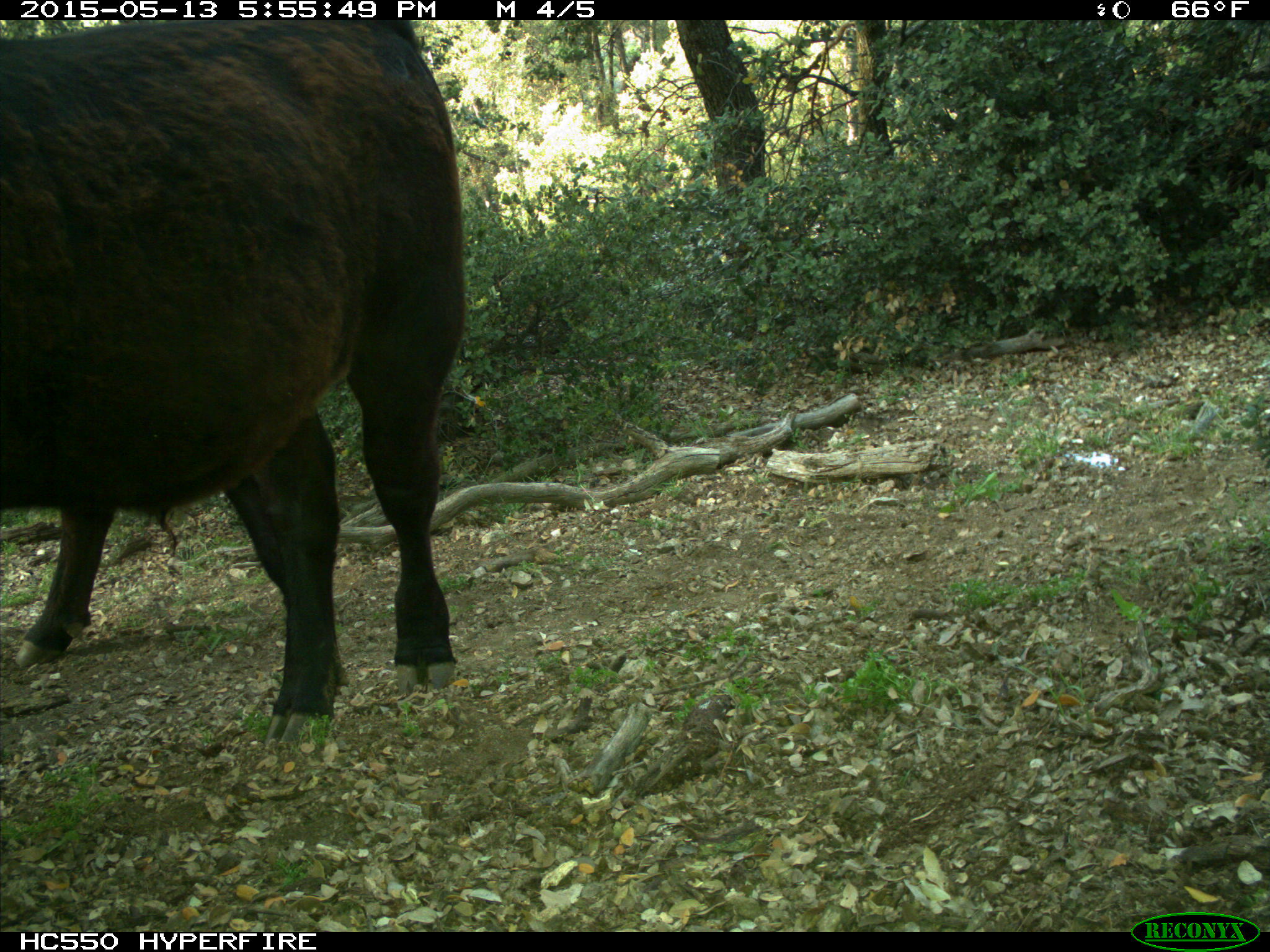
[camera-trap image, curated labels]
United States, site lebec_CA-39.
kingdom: Animalia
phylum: Chordata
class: Mammalia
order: Artiodactyla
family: Bovidae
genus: Bos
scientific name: Bos taurus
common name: domestic cow